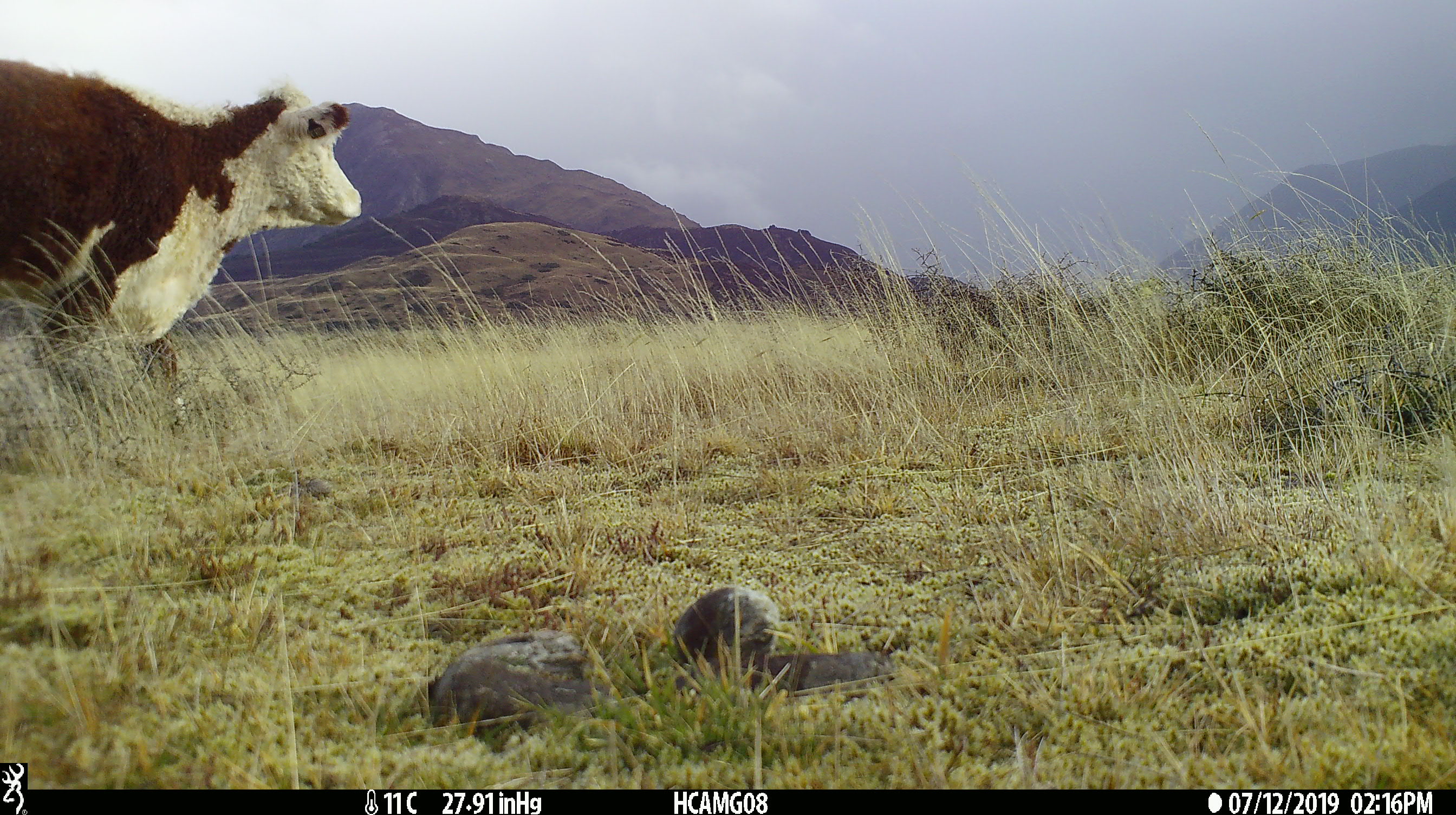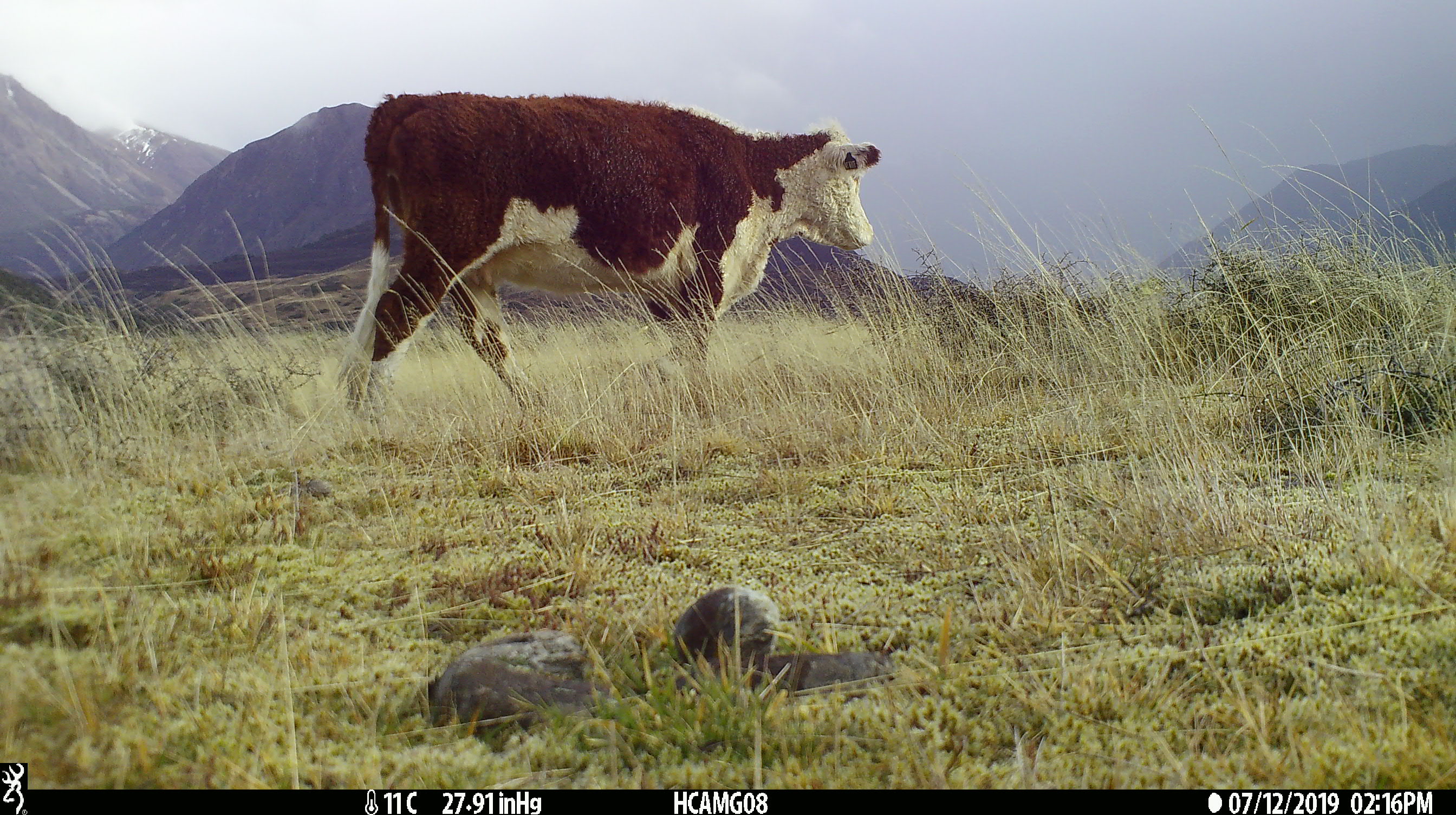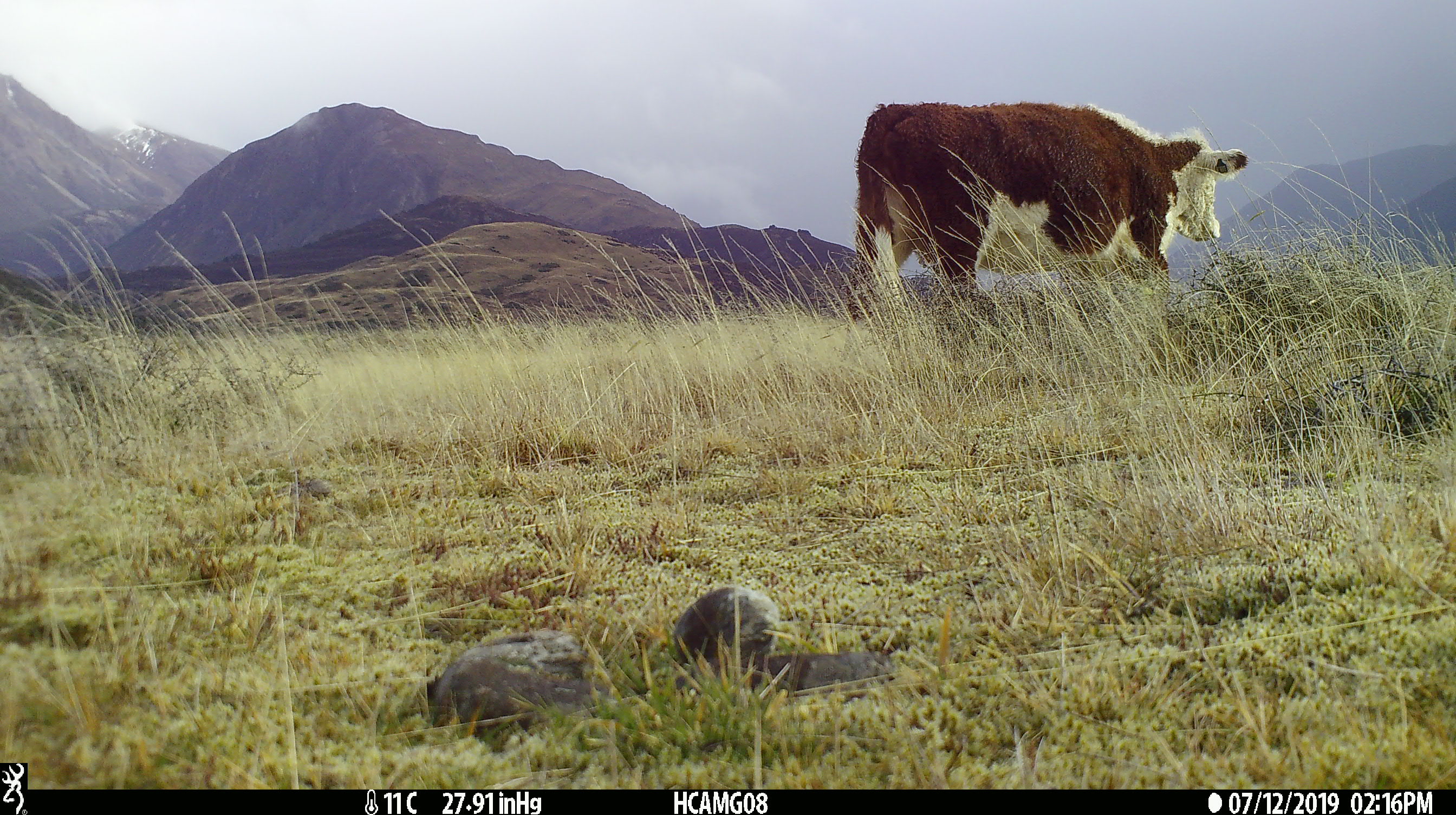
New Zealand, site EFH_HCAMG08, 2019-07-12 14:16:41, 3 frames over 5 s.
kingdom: Animalia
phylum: Chordata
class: Mammalia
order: Artiodactyla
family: Bovidae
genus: Bos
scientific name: Bos taurus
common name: domestic cow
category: cow